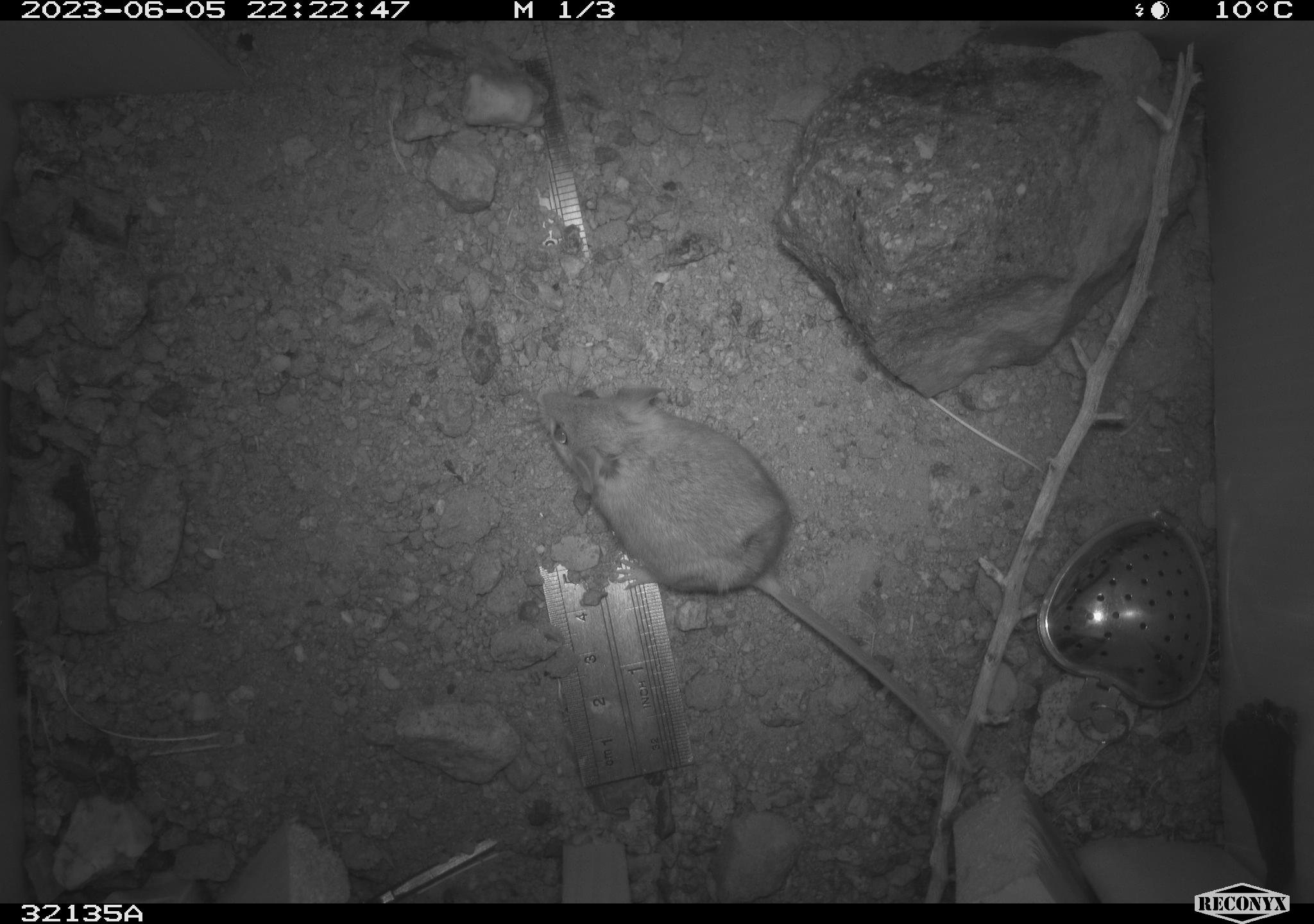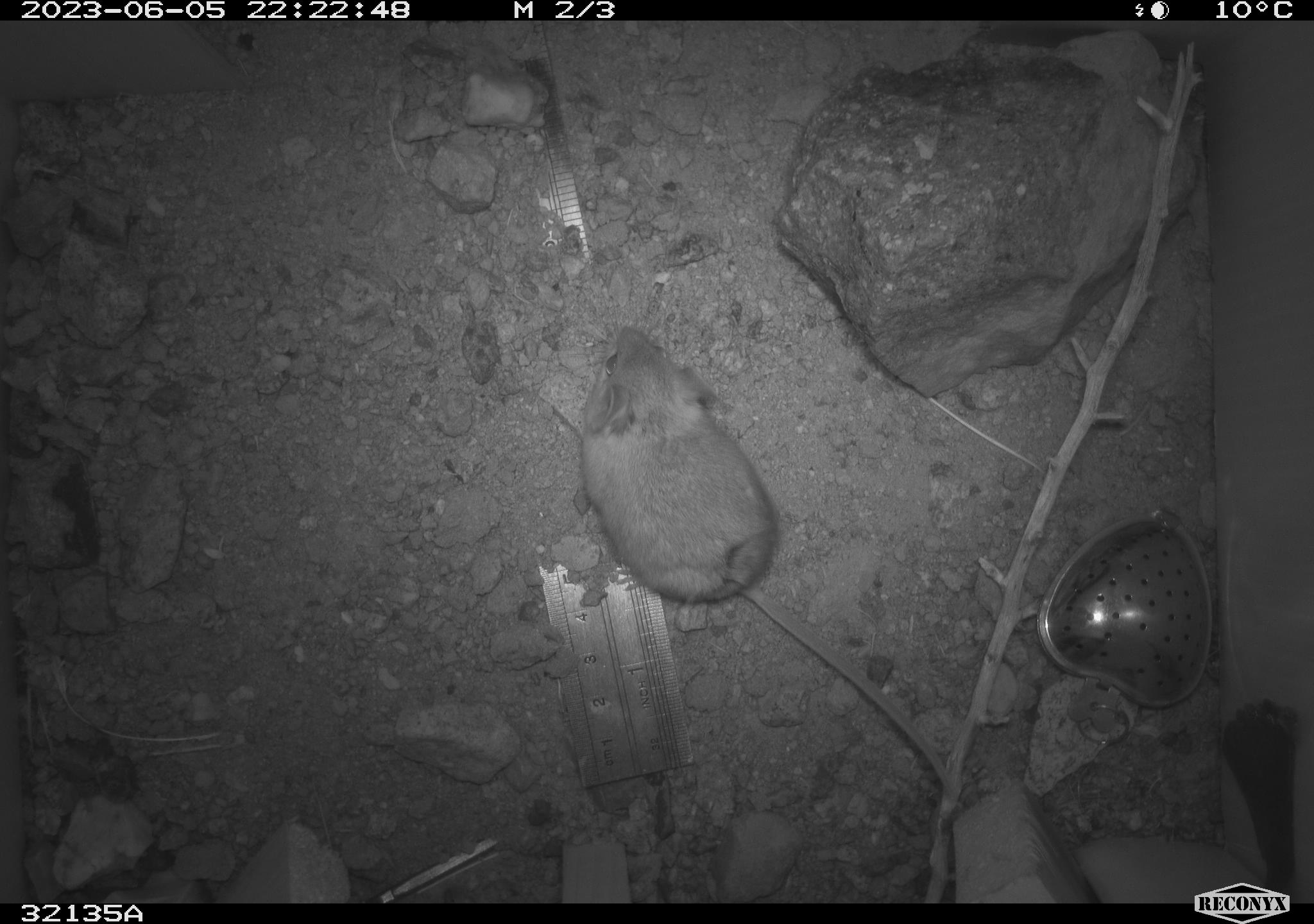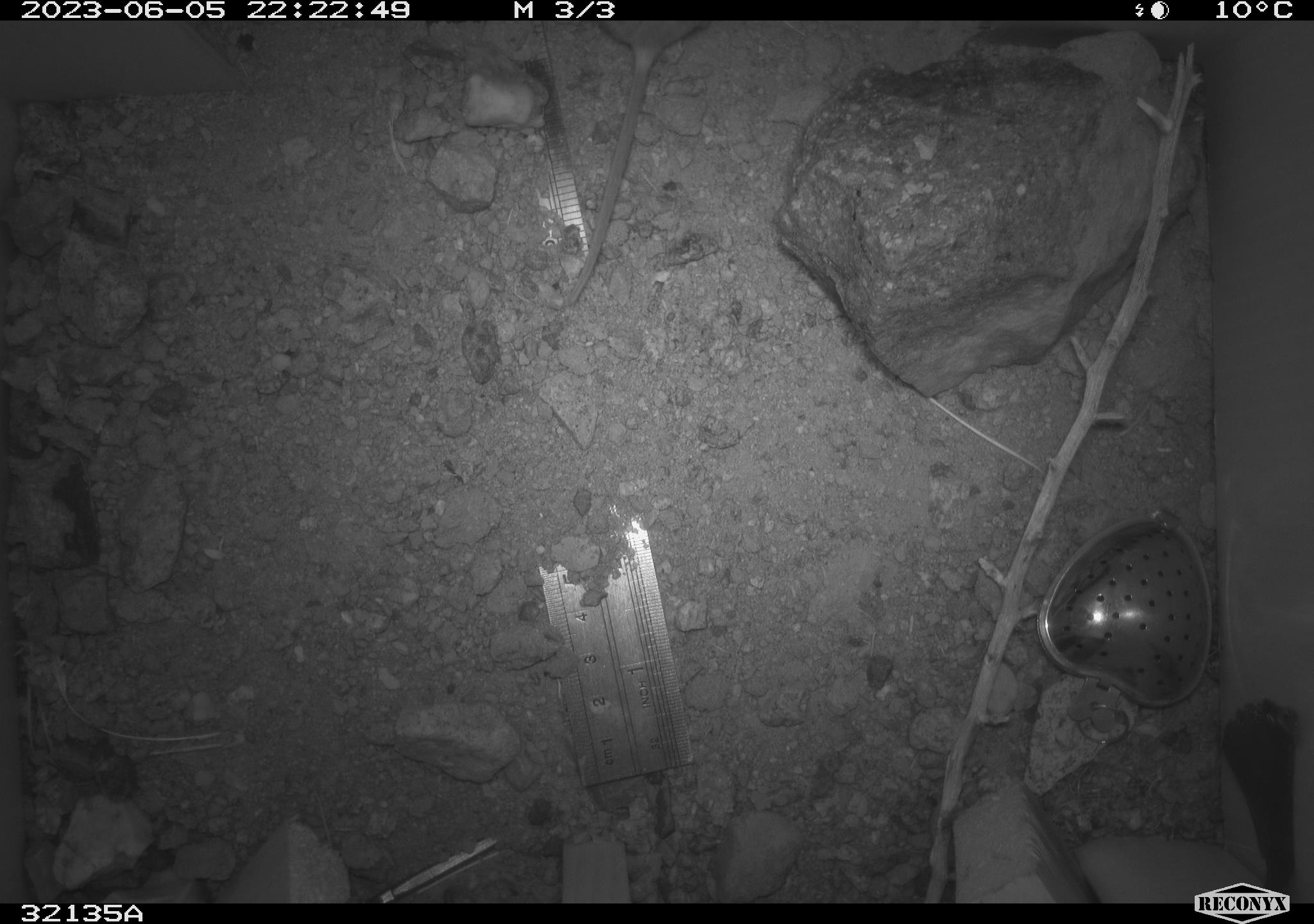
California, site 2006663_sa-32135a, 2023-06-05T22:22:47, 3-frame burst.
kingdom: Animalia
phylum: Chordata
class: Mammalia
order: Rodentia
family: Heteromyidae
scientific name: Heteromyidae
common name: kangaroo rats and pocket mice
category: heteromyidae family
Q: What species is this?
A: Heteromyidae family (kangaroo rats and pocket mice) (Heteromyidae).